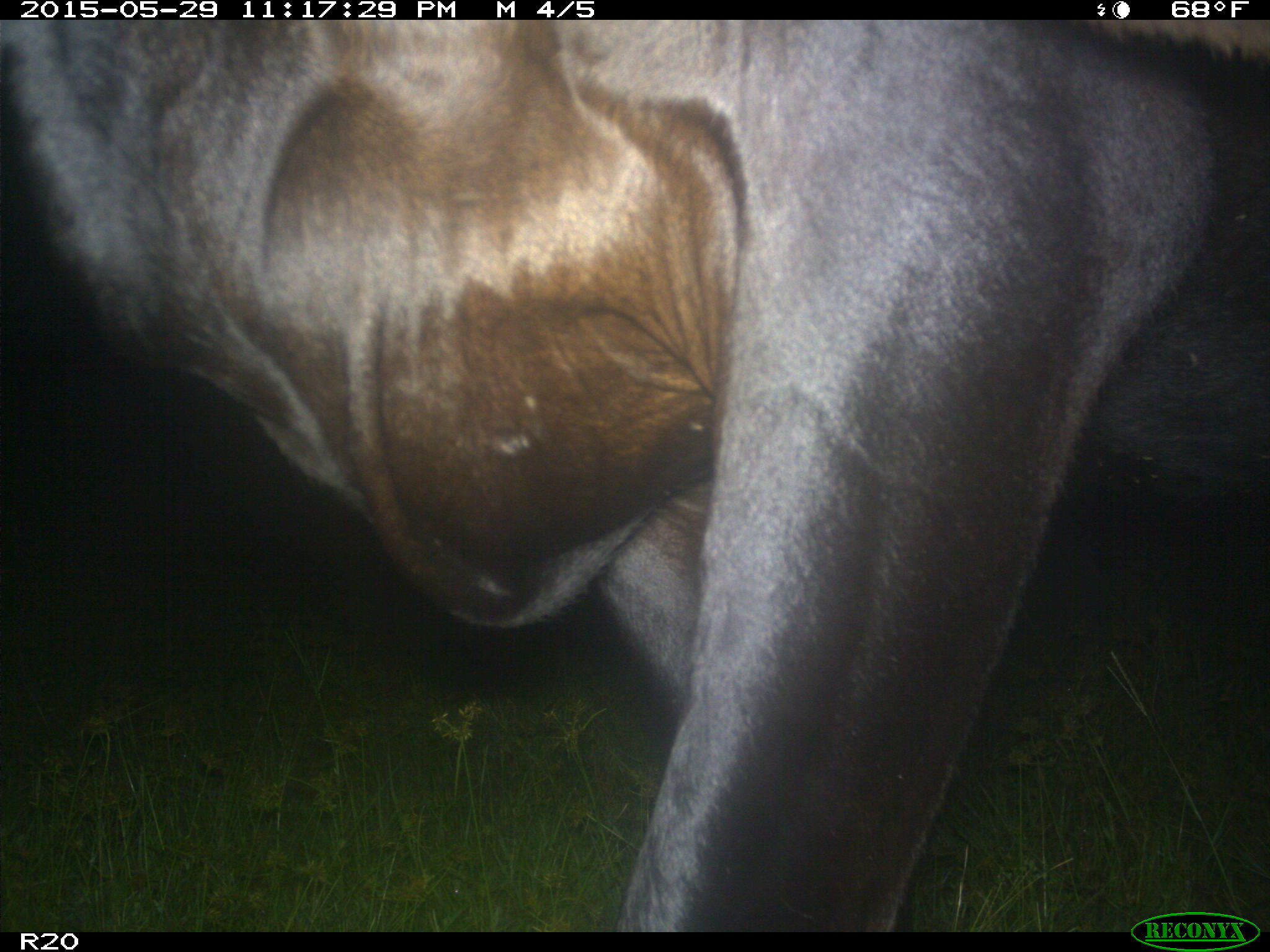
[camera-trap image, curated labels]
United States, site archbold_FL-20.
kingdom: Animalia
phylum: Chordata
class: Mammalia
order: Artiodactyla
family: Bovidae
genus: Bos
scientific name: Bos taurus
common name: domestic cow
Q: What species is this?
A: Bos taurus (domestic cow).